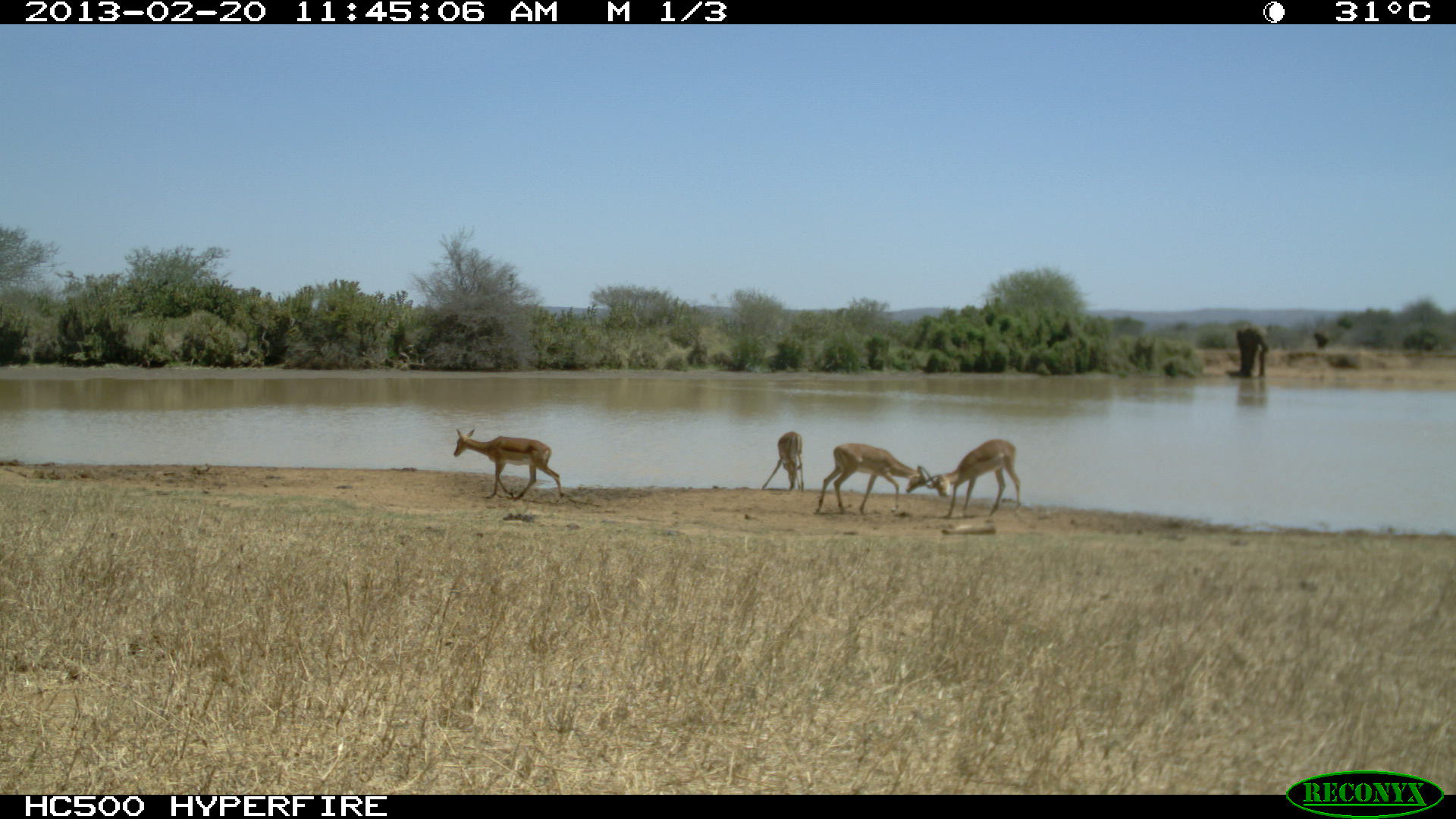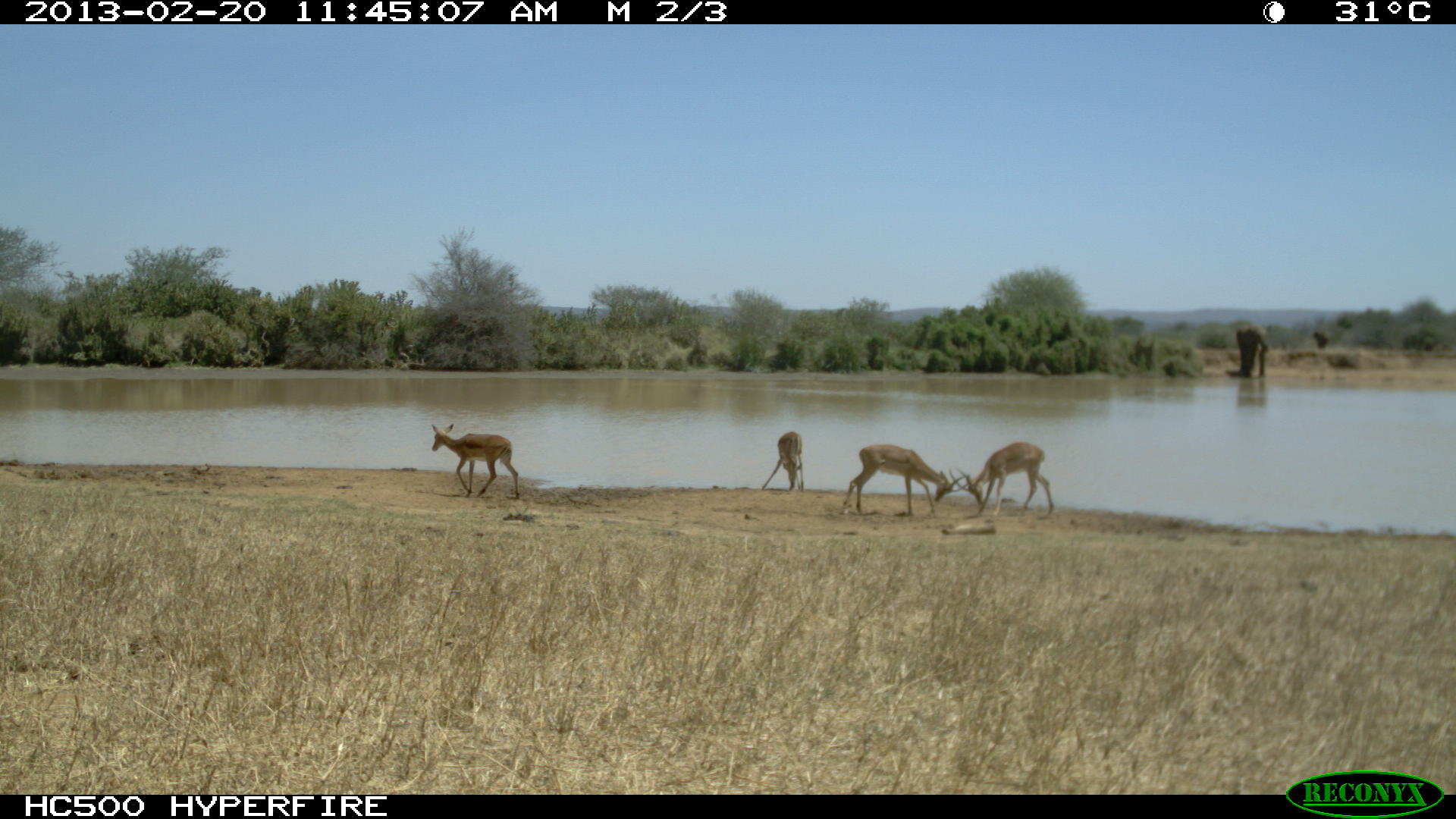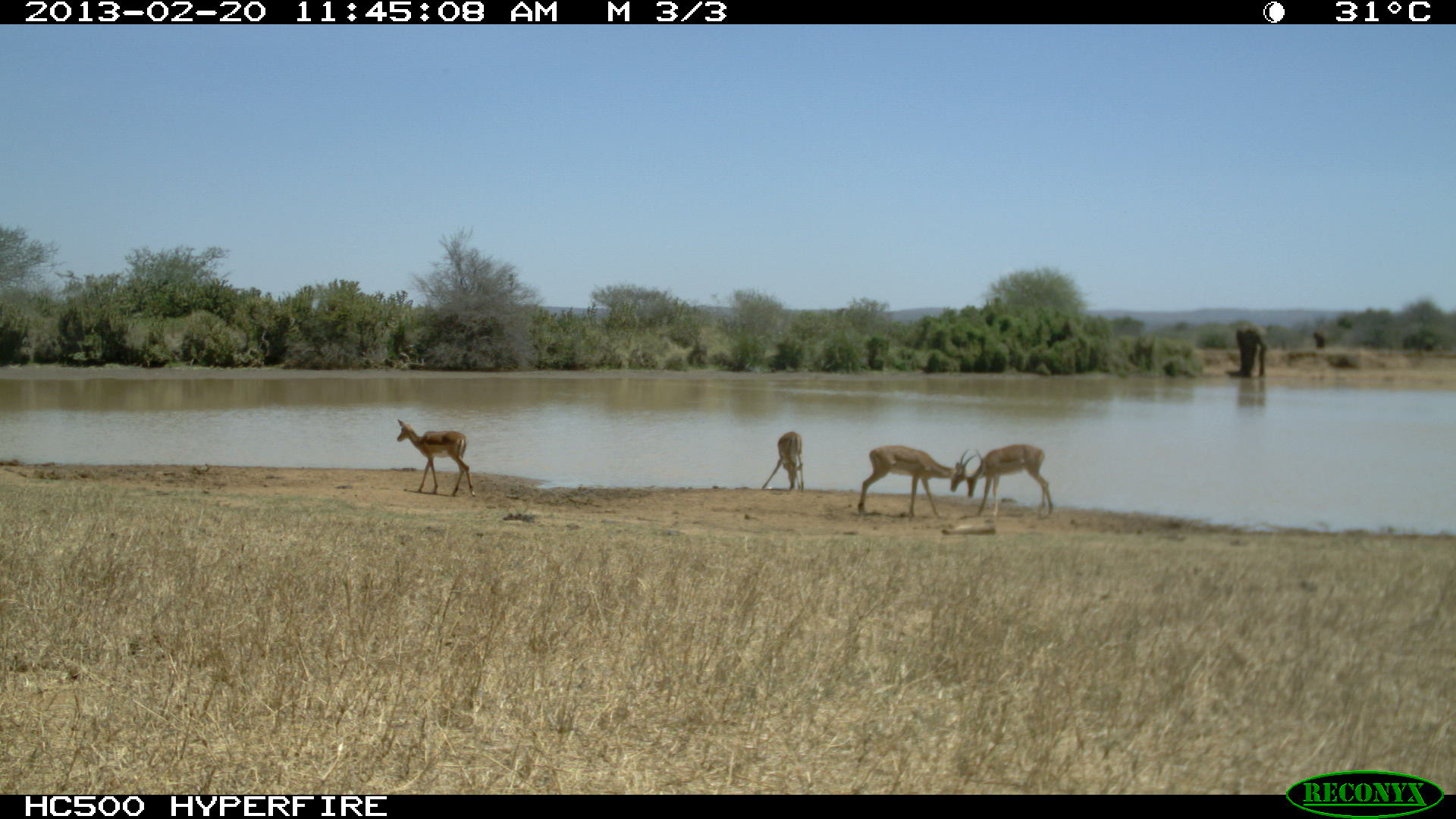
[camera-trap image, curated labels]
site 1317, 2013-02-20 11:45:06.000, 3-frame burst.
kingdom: Animalia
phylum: Chordata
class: Mammalia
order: Artiodactyla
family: Bovidae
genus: Aepyceros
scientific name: Aepyceros melampus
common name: impala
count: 4